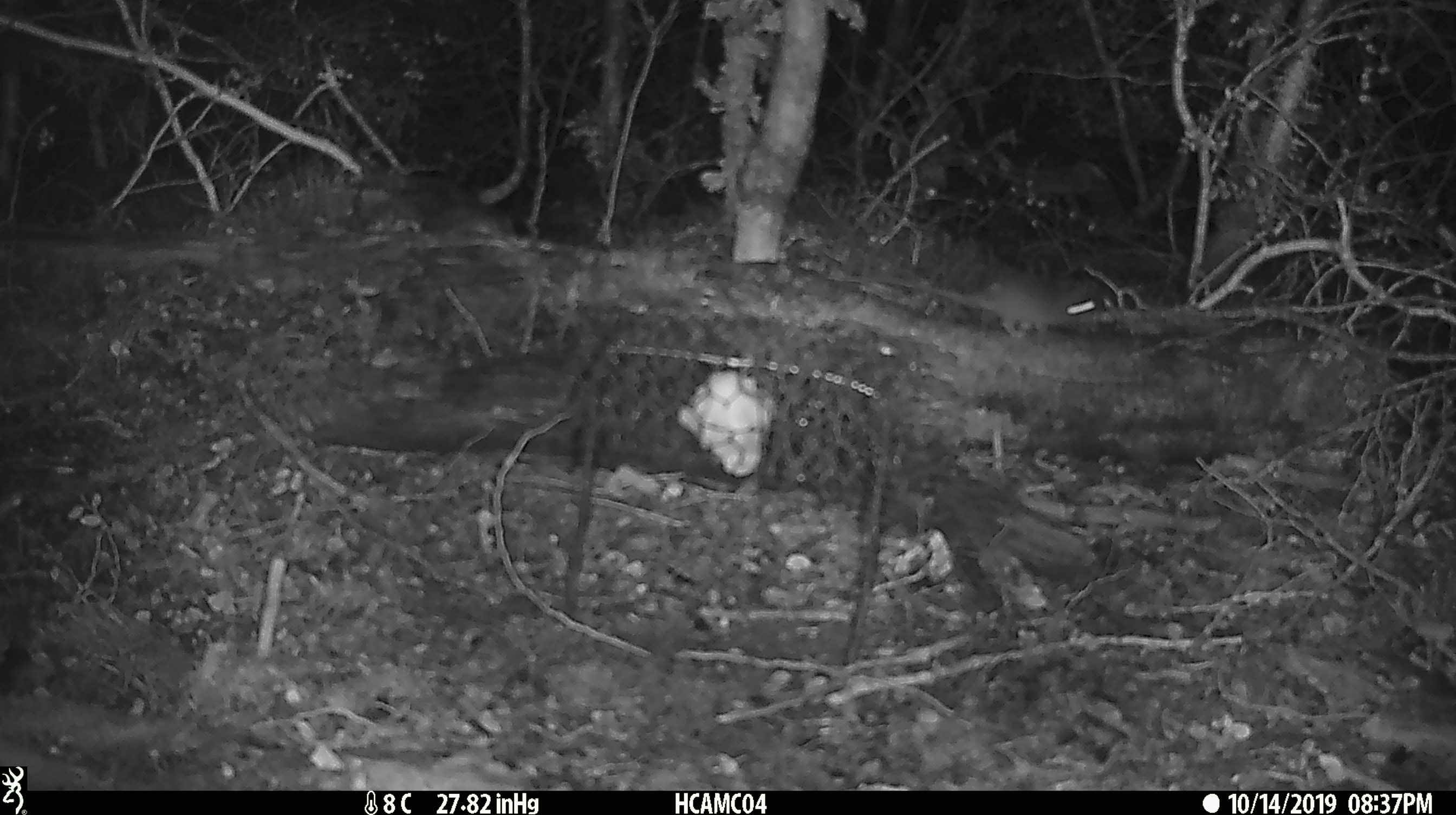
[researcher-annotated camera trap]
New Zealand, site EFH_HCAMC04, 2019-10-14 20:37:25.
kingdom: Animalia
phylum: Chordata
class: Mammalia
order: Rodentia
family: Muridae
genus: Mus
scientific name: Mus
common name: mouse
Mouse (Mus).